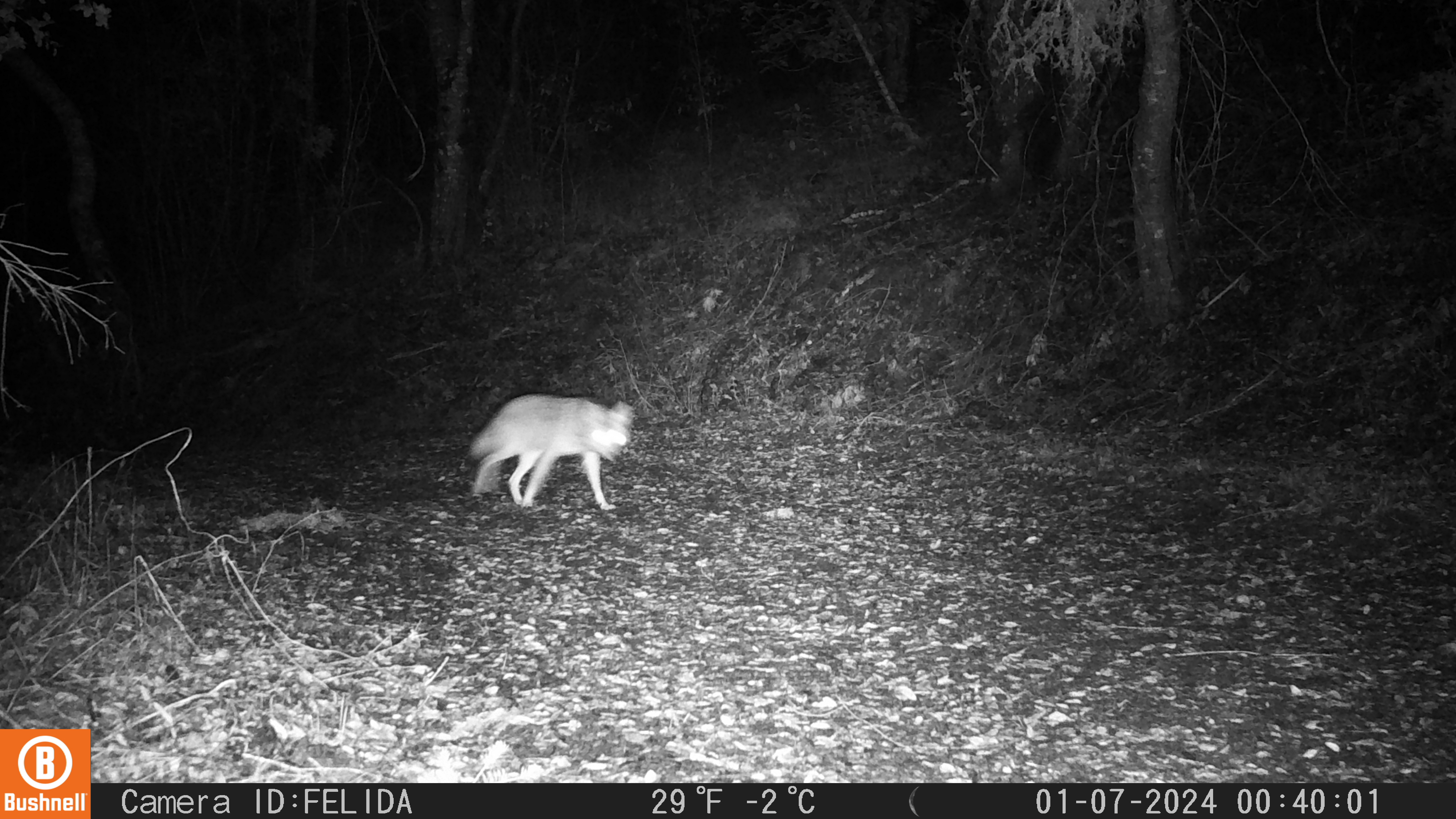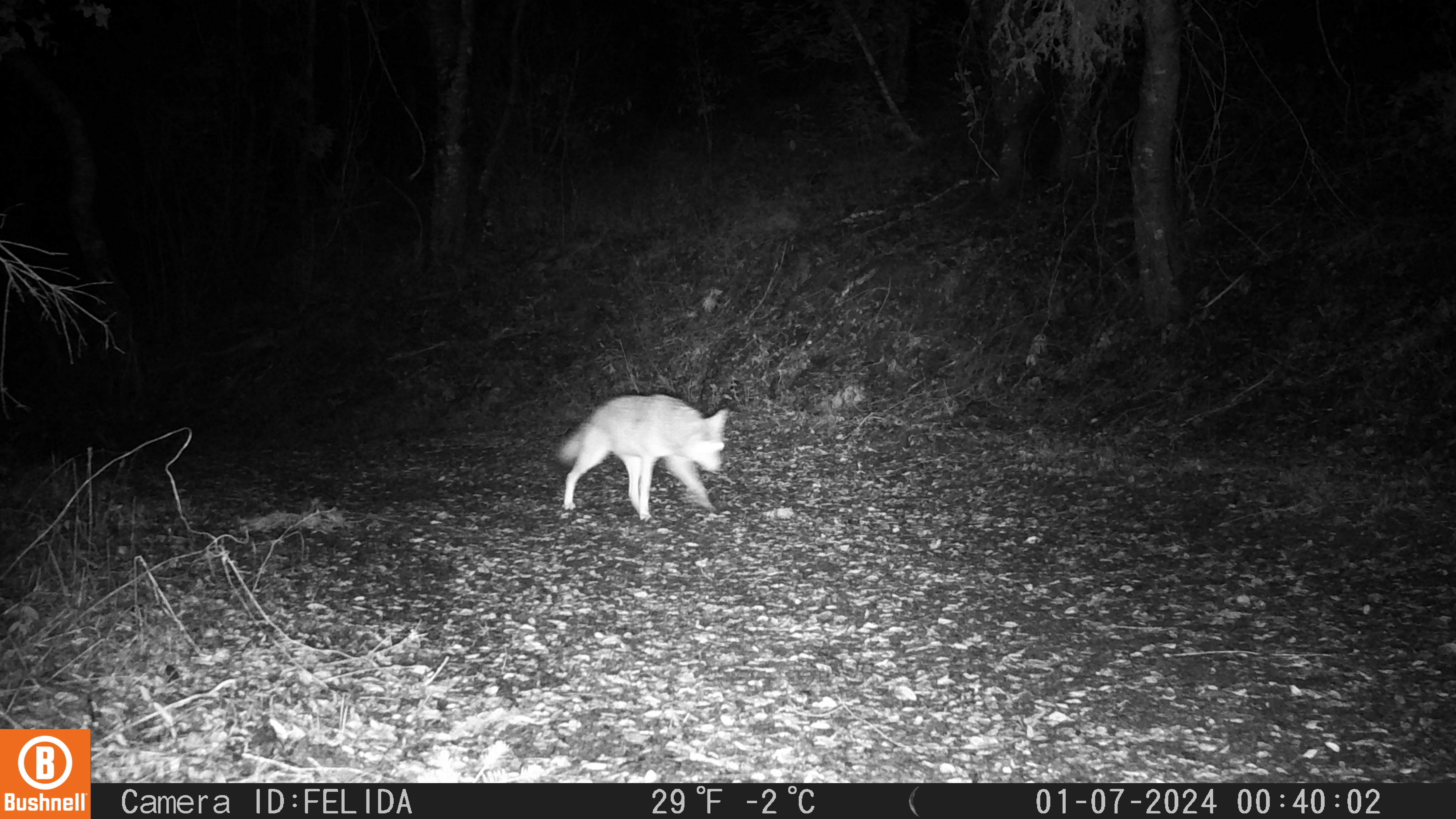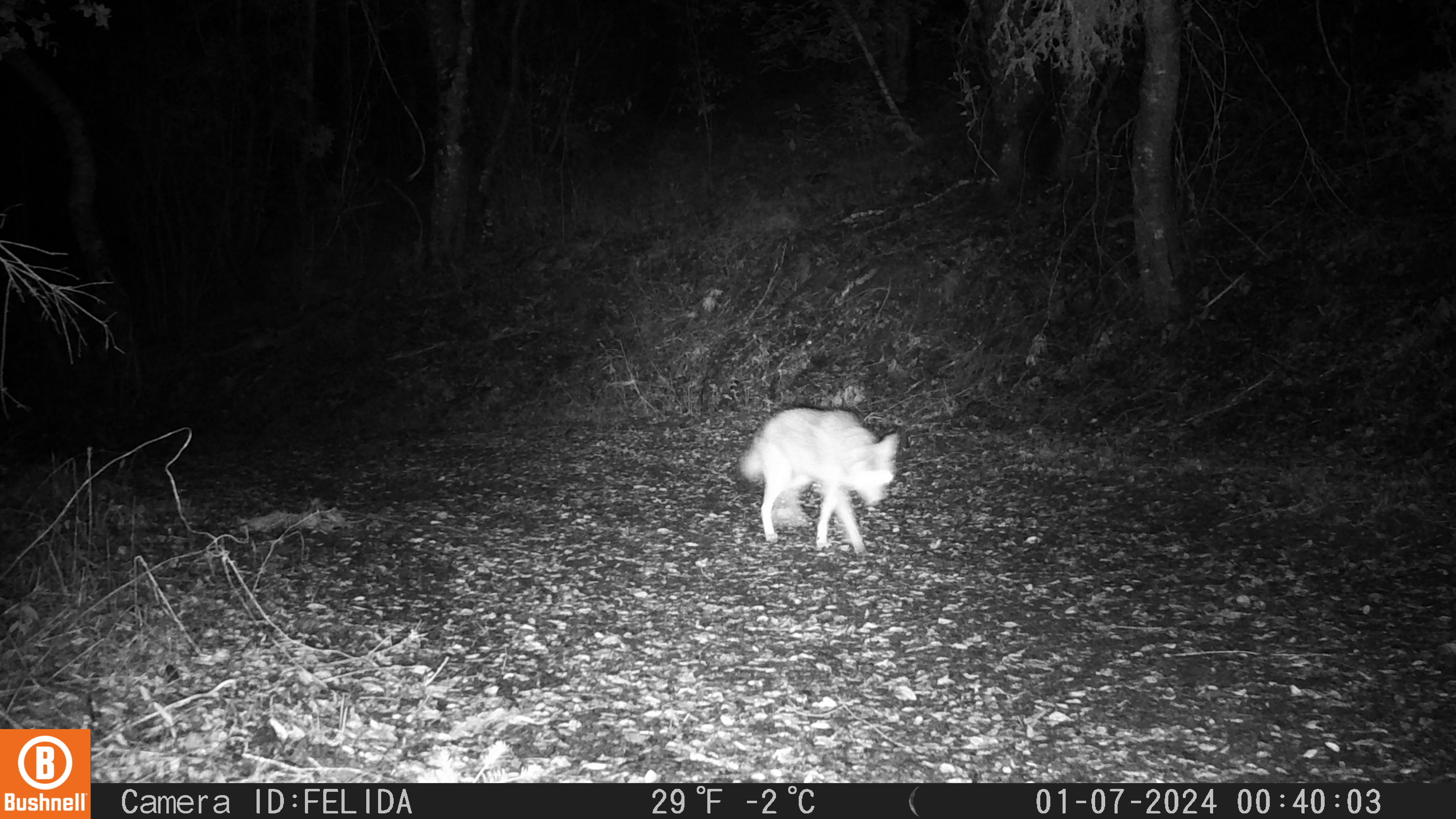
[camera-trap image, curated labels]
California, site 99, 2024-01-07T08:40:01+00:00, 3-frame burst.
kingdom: Animalia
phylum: Chordata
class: Mammalia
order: Carnivora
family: Canidae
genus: Canis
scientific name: Canis latrans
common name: coyote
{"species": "coyote (Canis latrans)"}